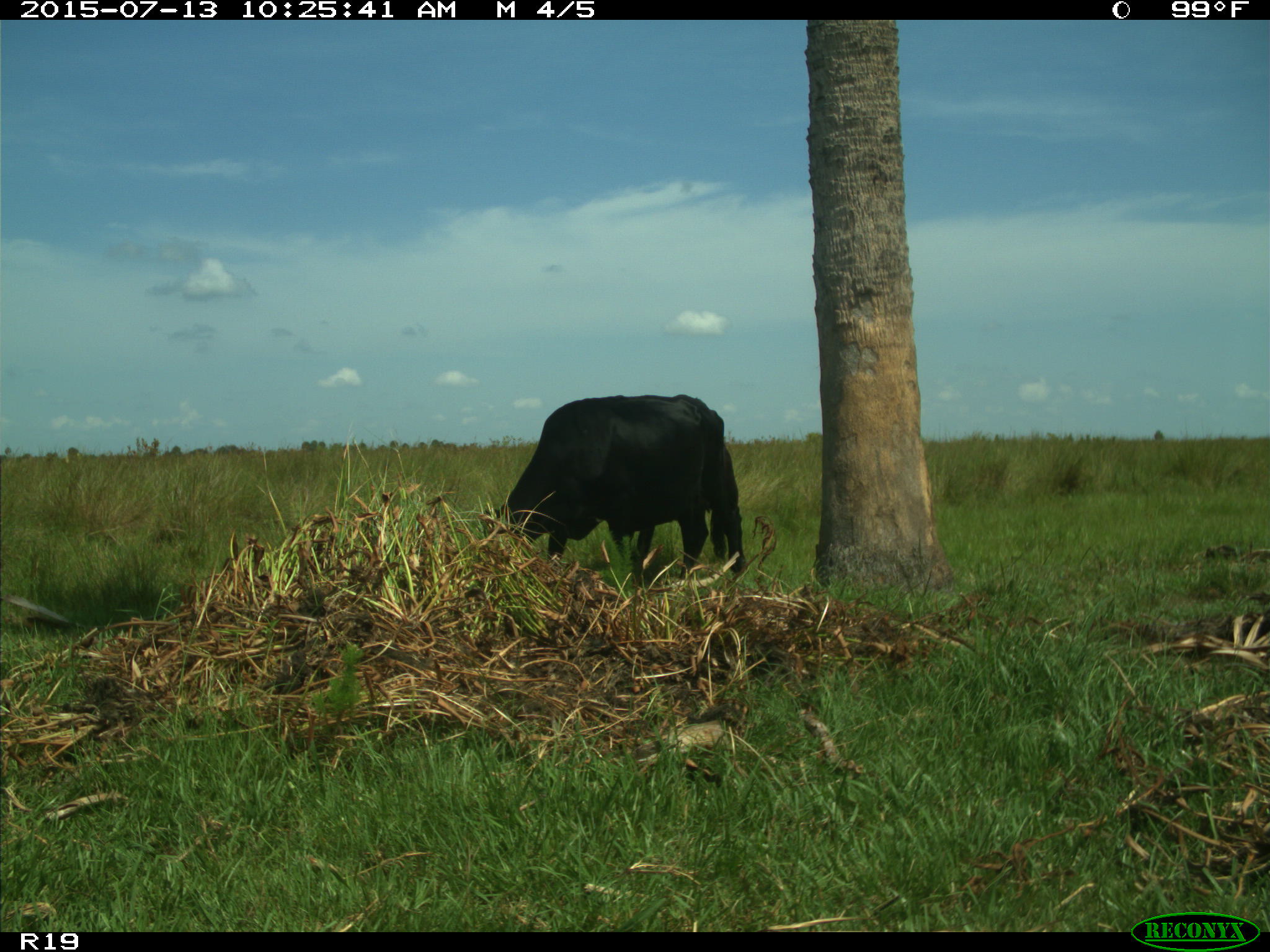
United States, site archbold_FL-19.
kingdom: Animalia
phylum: Chordata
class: Mammalia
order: Artiodactyla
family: Bovidae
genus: Bos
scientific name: Bos taurus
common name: domestic cow